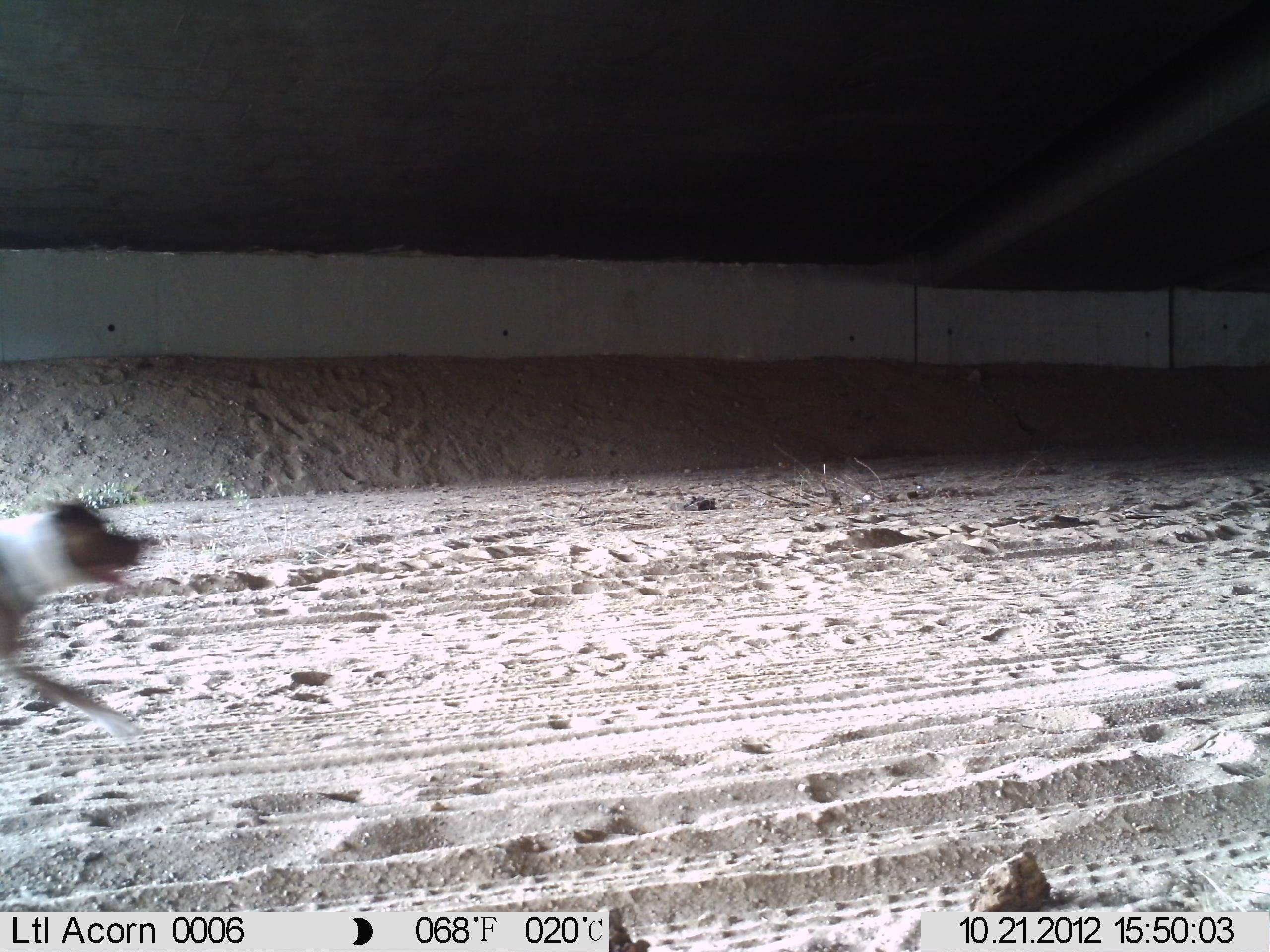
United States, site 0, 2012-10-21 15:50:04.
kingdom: Animalia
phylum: Chordata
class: Mammalia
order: Carnivora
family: Canidae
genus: Canis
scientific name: Canis familiaris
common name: domestic dog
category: dog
Dog (domestic dog) (Canis familiaris).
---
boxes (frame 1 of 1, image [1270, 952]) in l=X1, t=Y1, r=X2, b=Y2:
dog: l=2, t=473, r=198, b=754